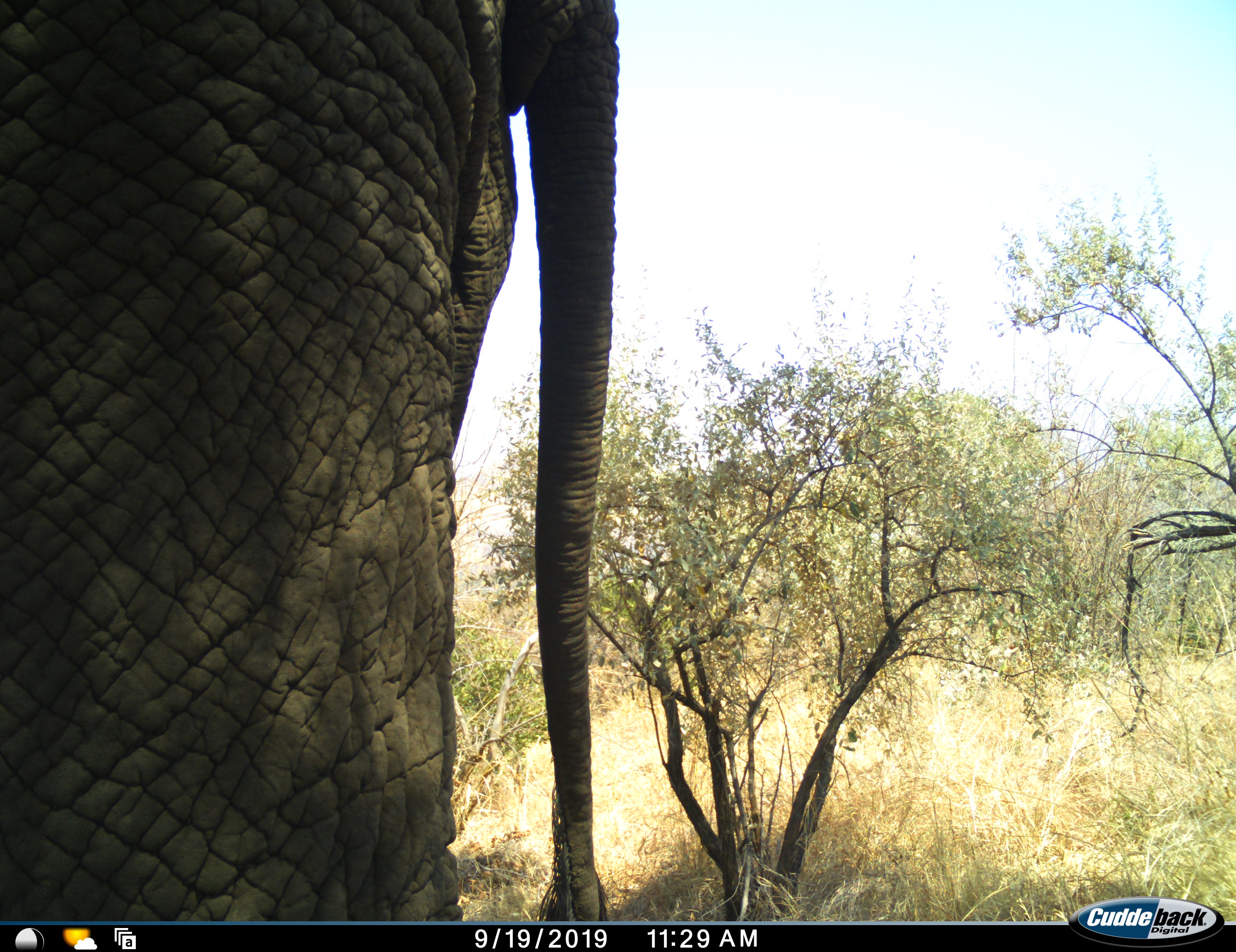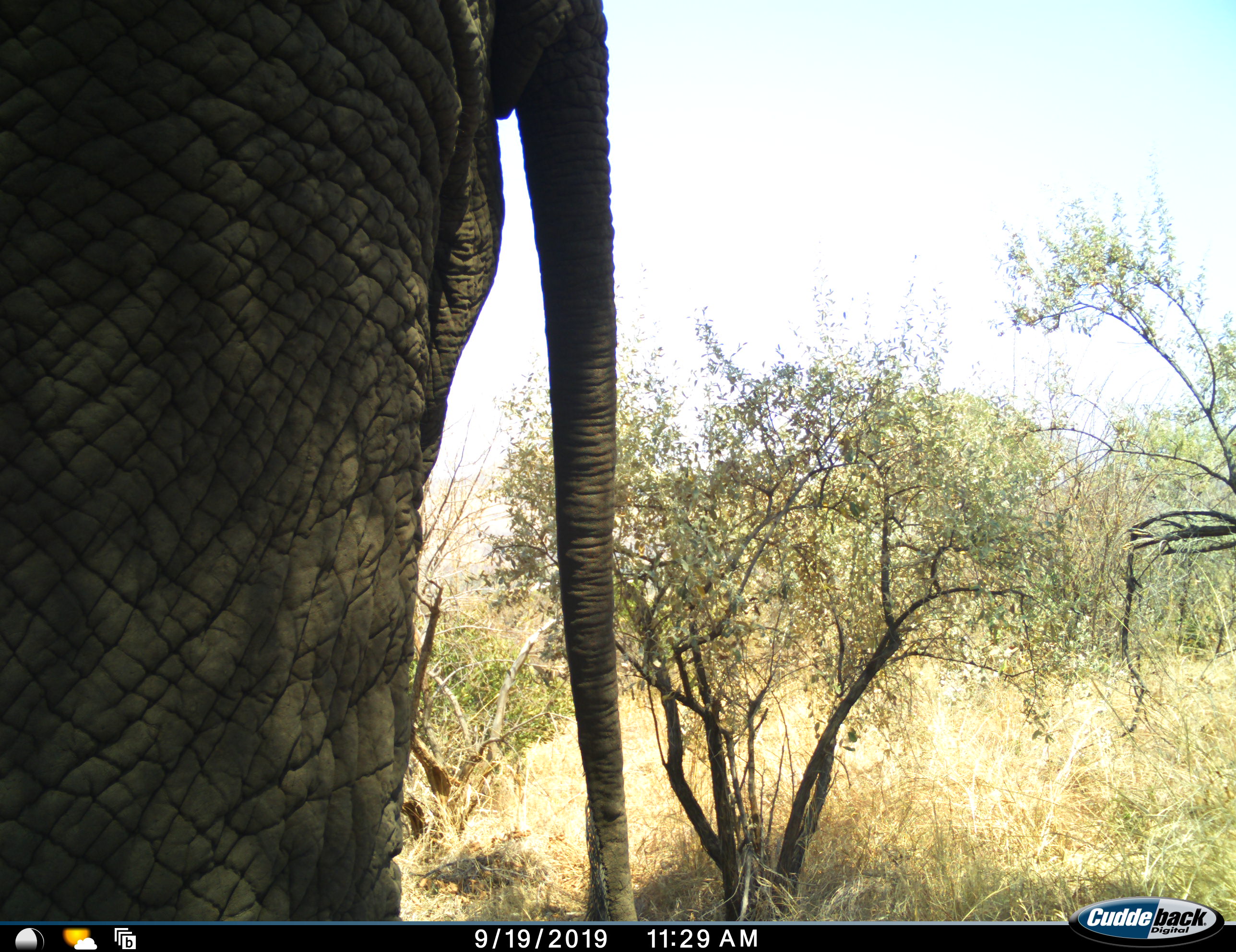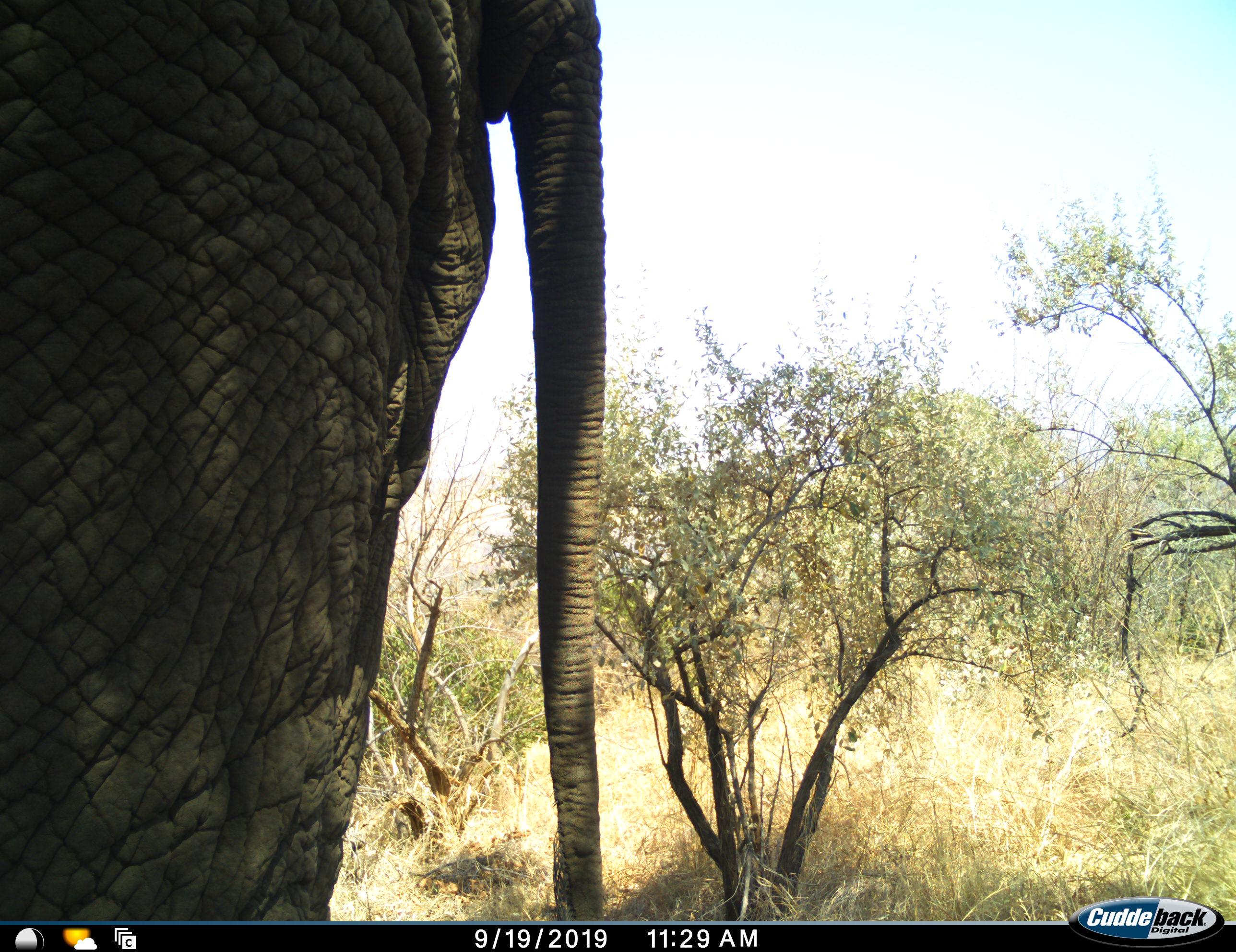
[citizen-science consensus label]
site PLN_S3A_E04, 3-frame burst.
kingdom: Animalia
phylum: Chordata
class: Mammalia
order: Proboscidea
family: Elephantidae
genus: Loxodonta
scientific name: Loxodonta africana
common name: african bush elephant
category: elephant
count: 1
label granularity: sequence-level